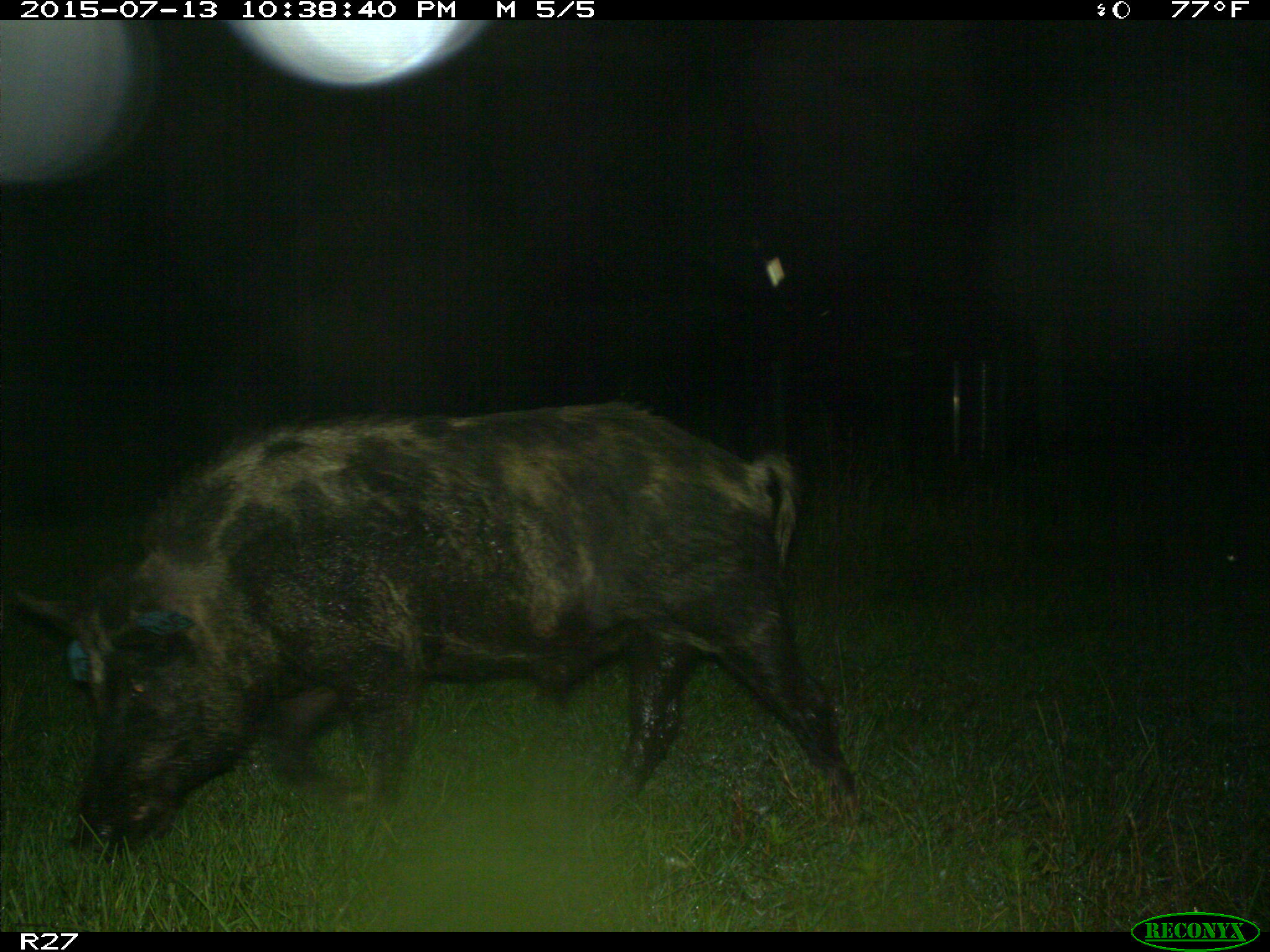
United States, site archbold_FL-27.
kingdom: Animalia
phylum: Chordata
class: Mammalia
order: Artiodactyla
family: Suidae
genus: Sus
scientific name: Sus scrofa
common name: wild boar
Sus scrofa (wild boar).